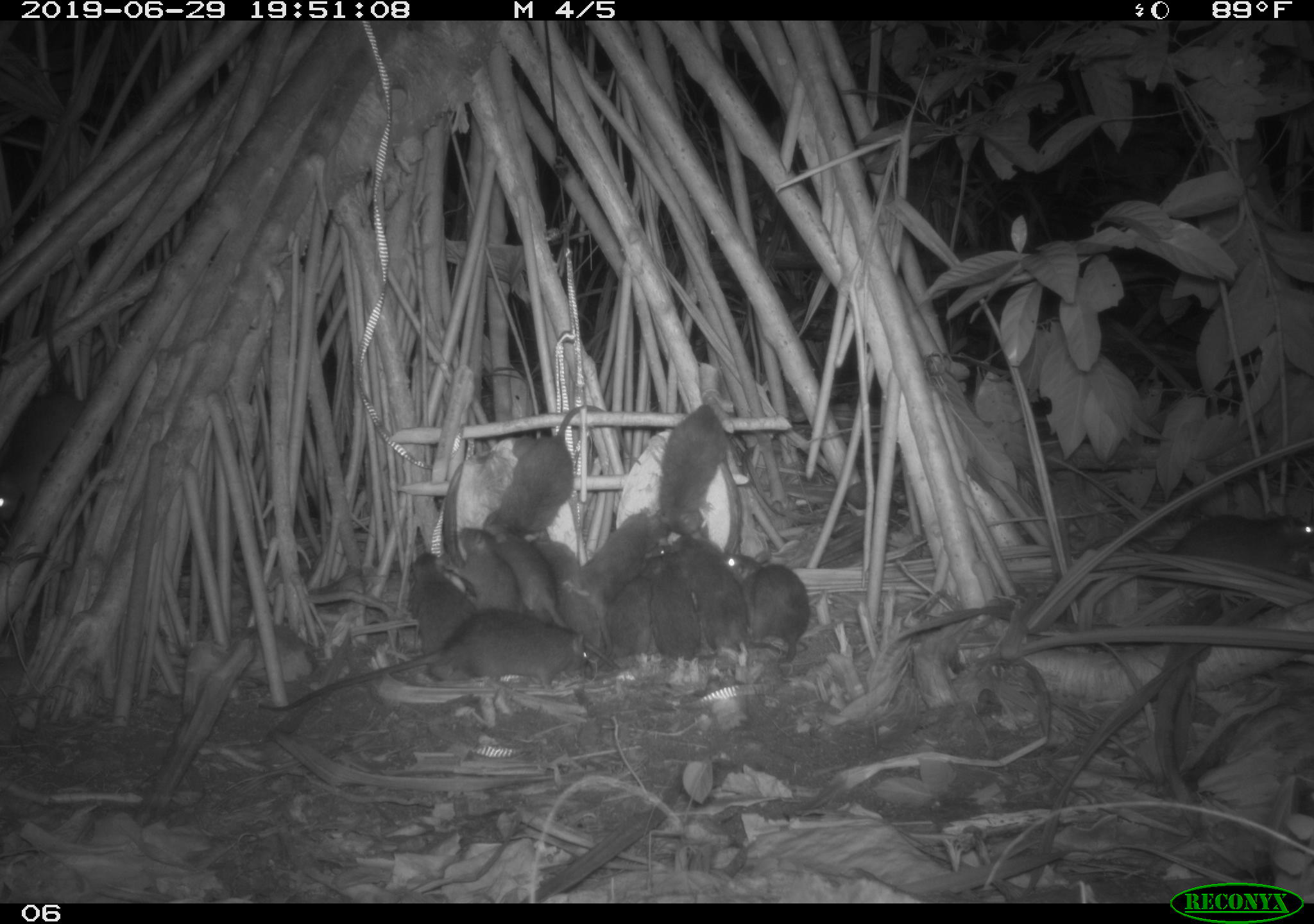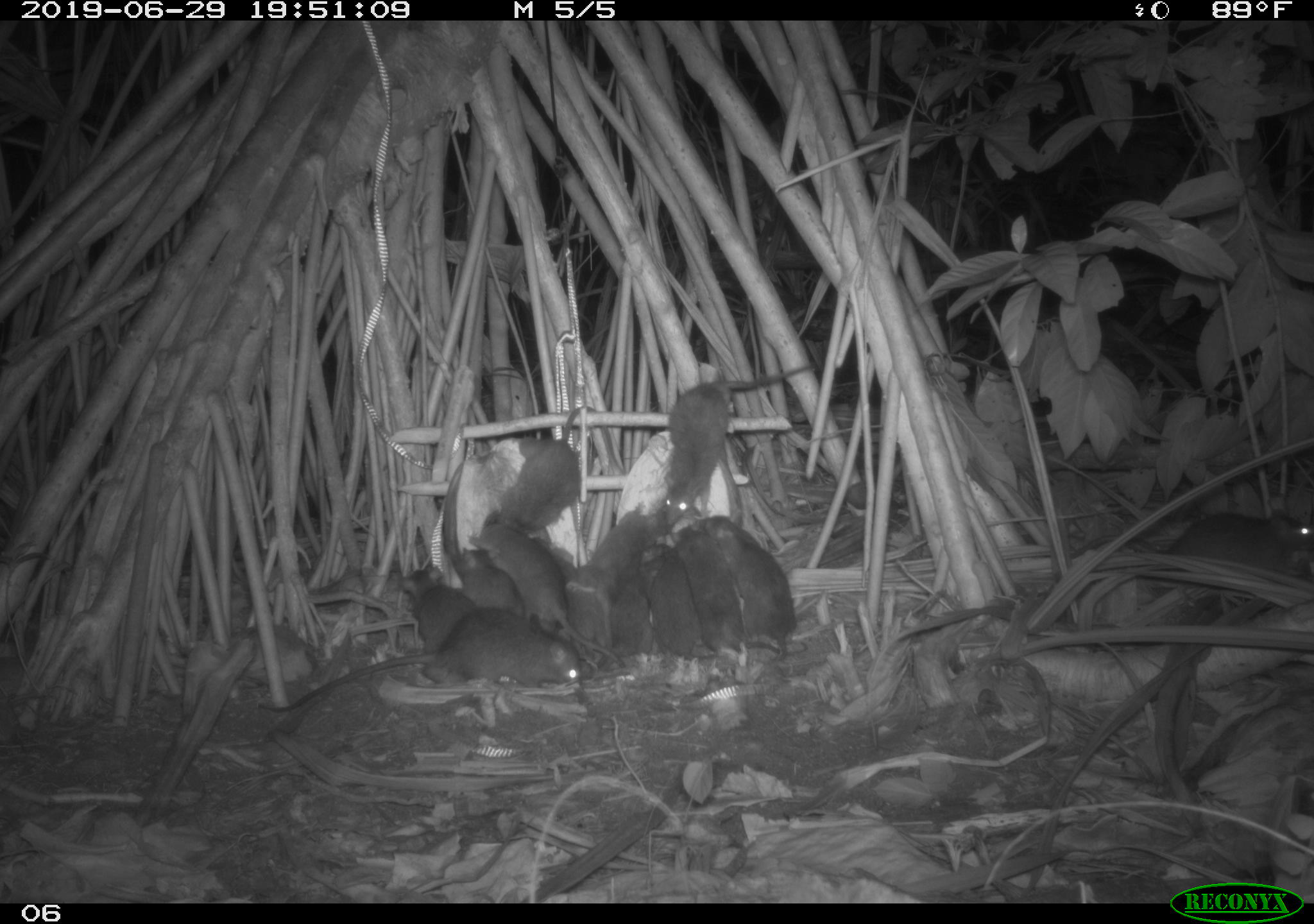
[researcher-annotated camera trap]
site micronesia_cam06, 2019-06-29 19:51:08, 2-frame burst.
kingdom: Animalia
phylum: Chordata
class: Mammalia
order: Rodentia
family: Muridae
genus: Rattus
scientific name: Rattus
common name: rat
Rat (Rattus).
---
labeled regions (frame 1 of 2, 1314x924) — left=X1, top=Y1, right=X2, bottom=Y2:
rat: left=253, top=606, right=603, bottom=716; left=0, top=254, right=103, bottom=527; left=478, top=403, right=641, bottom=551; left=1156, top=502, right=1314, bottom=584; left=570, top=511, right=680, bottom=620; left=680, top=530, right=761, bottom=669; left=653, top=403, right=737, bottom=537; left=730, top=550, right=820, bottom=671; left=485, top=520, right=571, bottom=635; left=436, top=520, right=530, bottom=623; left=403, top=546, right=481, bottom=665; left=532, top=534, right=608, bottom=653; left=606, top=546, right=681, bottom=662; left=651, top=537, right=701, bottom=669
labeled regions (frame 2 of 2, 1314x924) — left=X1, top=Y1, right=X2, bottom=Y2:
rat: left=273, top=620, right=579, bottom=714; left=661, top=363, right=815, bottom=528; left=495, top=403, right=616, bottom=535; left=703, top=515, right=803, bottom=661; left=468, top=515, right=580, bottom=640; left=680, top=517, right=758, bottom=673; left=1162, top=511, right=1314, bottom=586; left=638, top=534, right=717, bottom=667; left=445, top=543, right=532, bottom=631; left=400, top=553, right=467, bottom=651; left=586, top=490, right=656, bottom=579; left=558, top=563, right=615, bottom=664; left=606, top=575, right=659, bottom=680